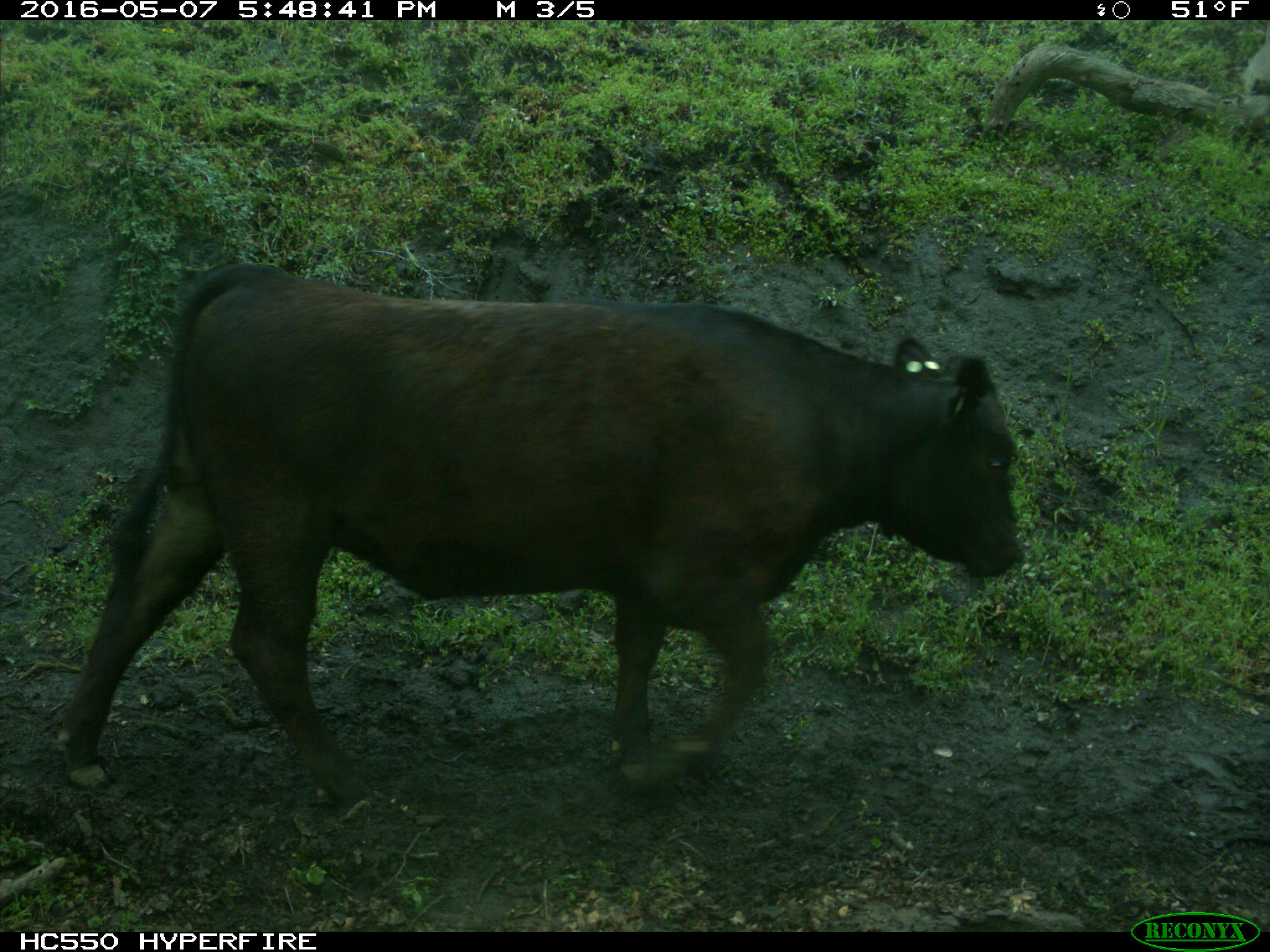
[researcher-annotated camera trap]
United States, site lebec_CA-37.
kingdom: Animalia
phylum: Chordata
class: Mammalia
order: Artiodactyla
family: Bovidae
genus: Bos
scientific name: Bos taurus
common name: domestic cow